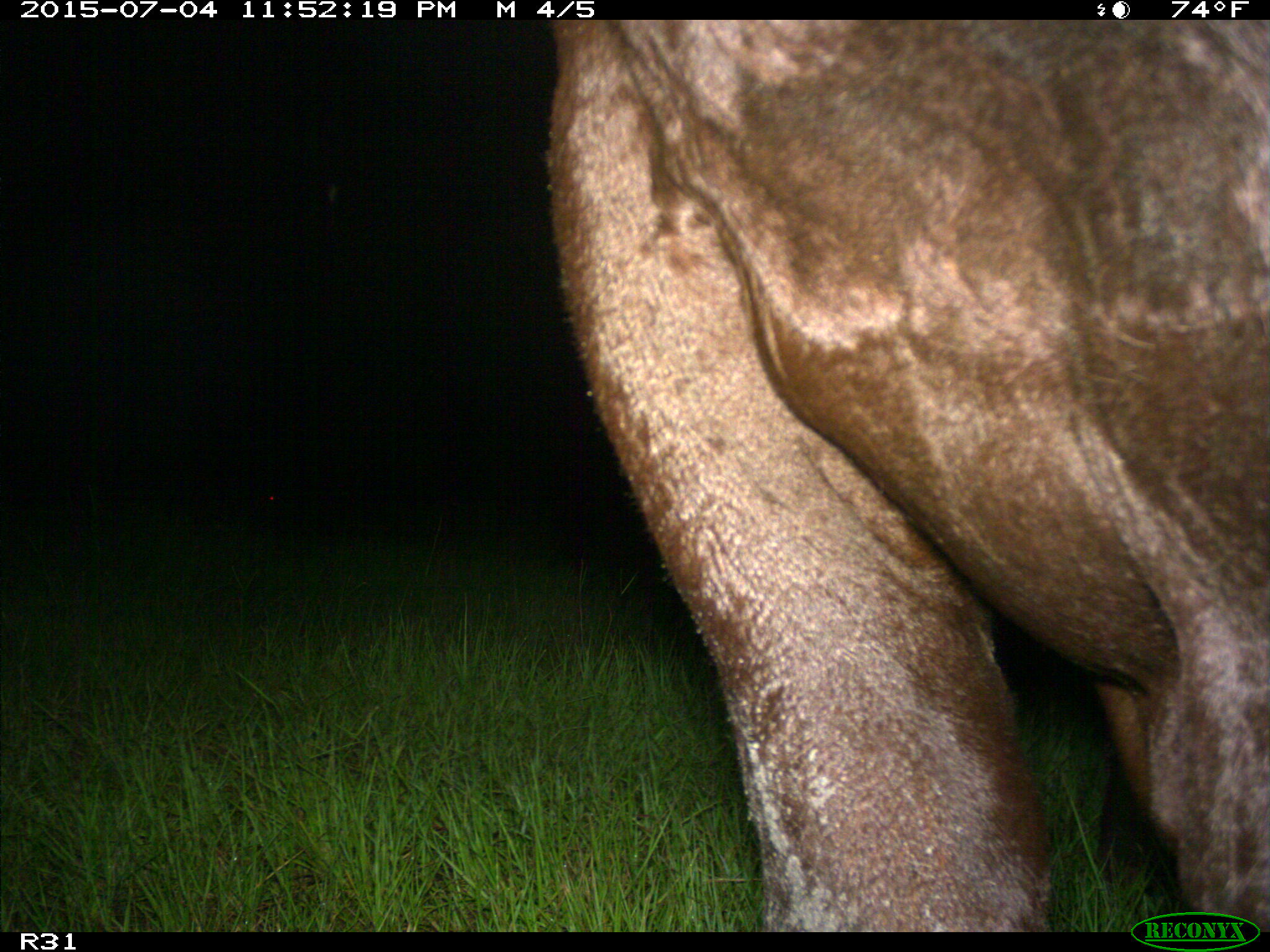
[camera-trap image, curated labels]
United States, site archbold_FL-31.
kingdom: Animalia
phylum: Chordata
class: Mammalia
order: Artiodactyla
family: Bovidae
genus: Bos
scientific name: Bos taurus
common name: domestic cow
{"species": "Bos taurus (domestic cow)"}